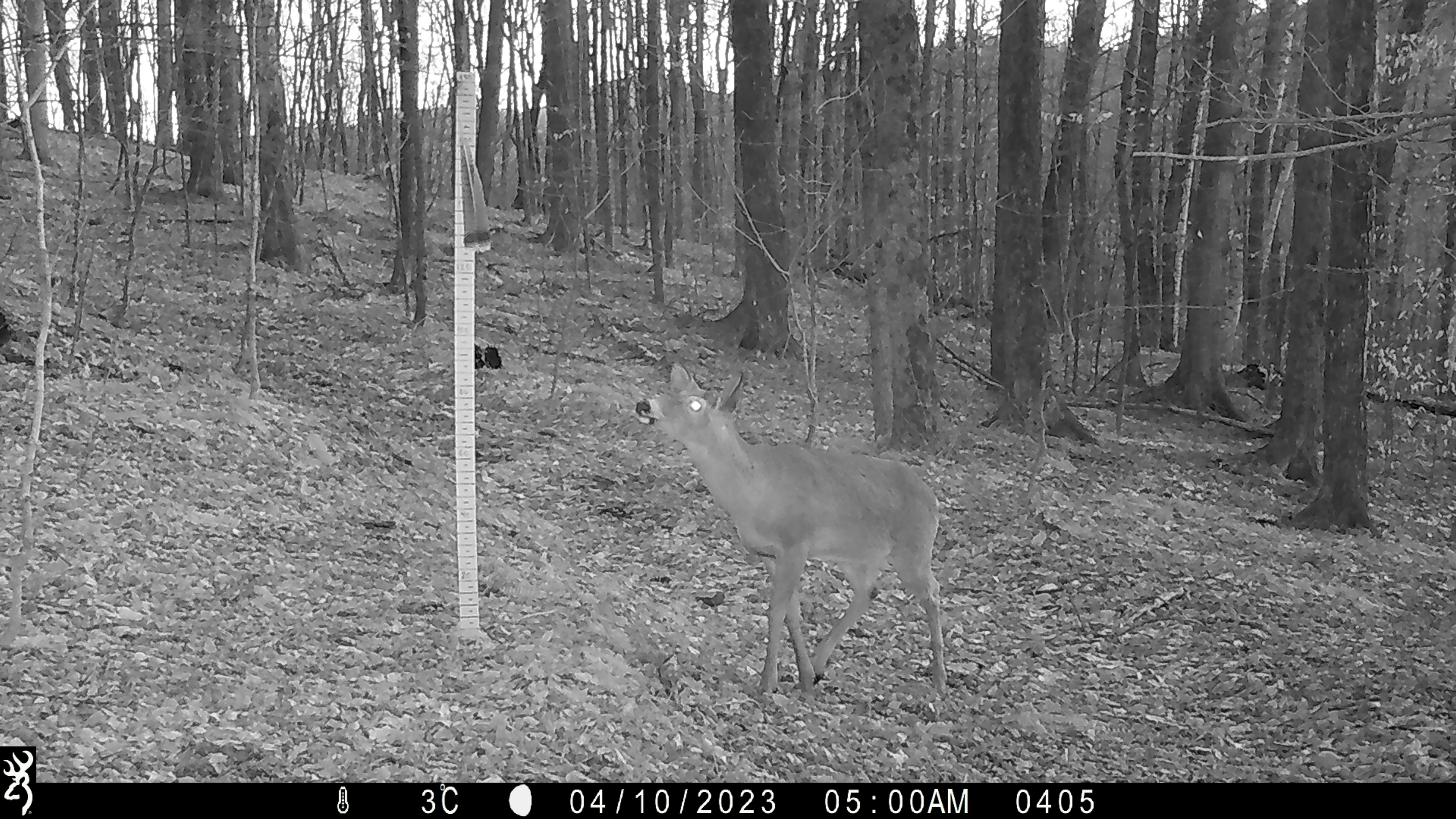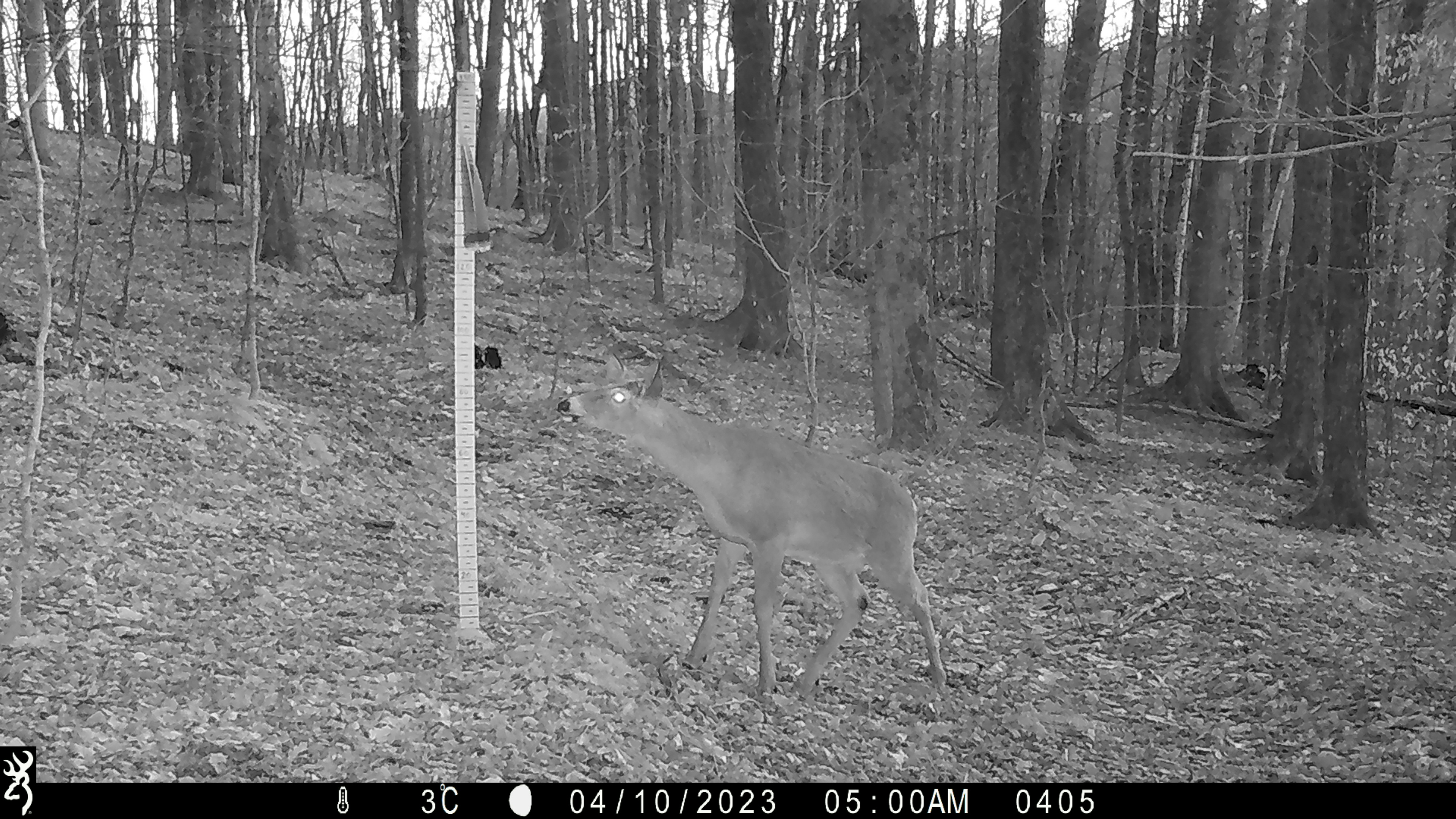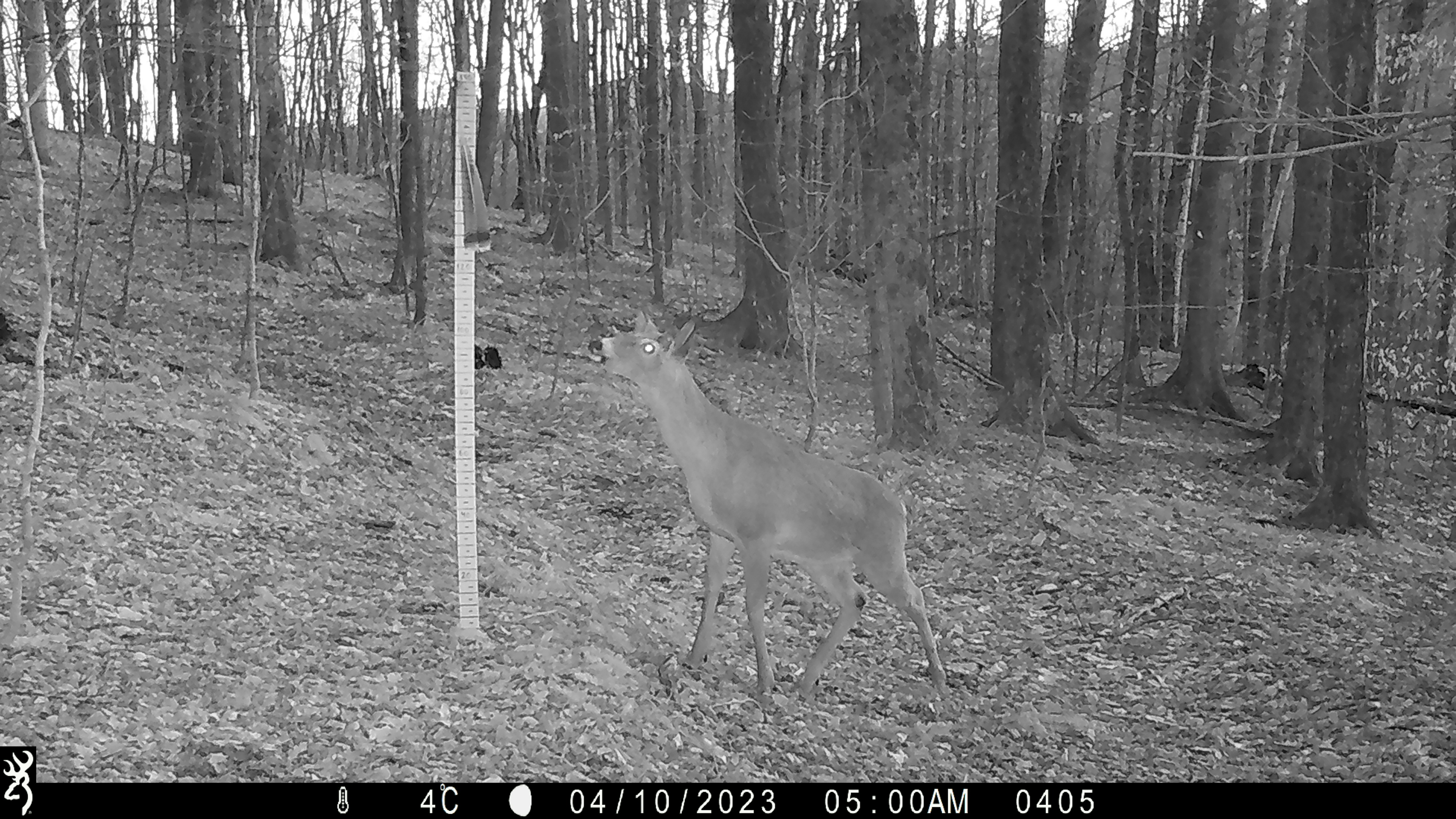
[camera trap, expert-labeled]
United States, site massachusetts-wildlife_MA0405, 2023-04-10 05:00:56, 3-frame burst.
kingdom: Animalia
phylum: Chordata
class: Mammalia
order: Artiodactyla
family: Cervidae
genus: Odocoileus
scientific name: Odocoileus virginianus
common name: white-tailed deer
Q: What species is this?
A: White-tailed deer (Odocoileus virginianus).